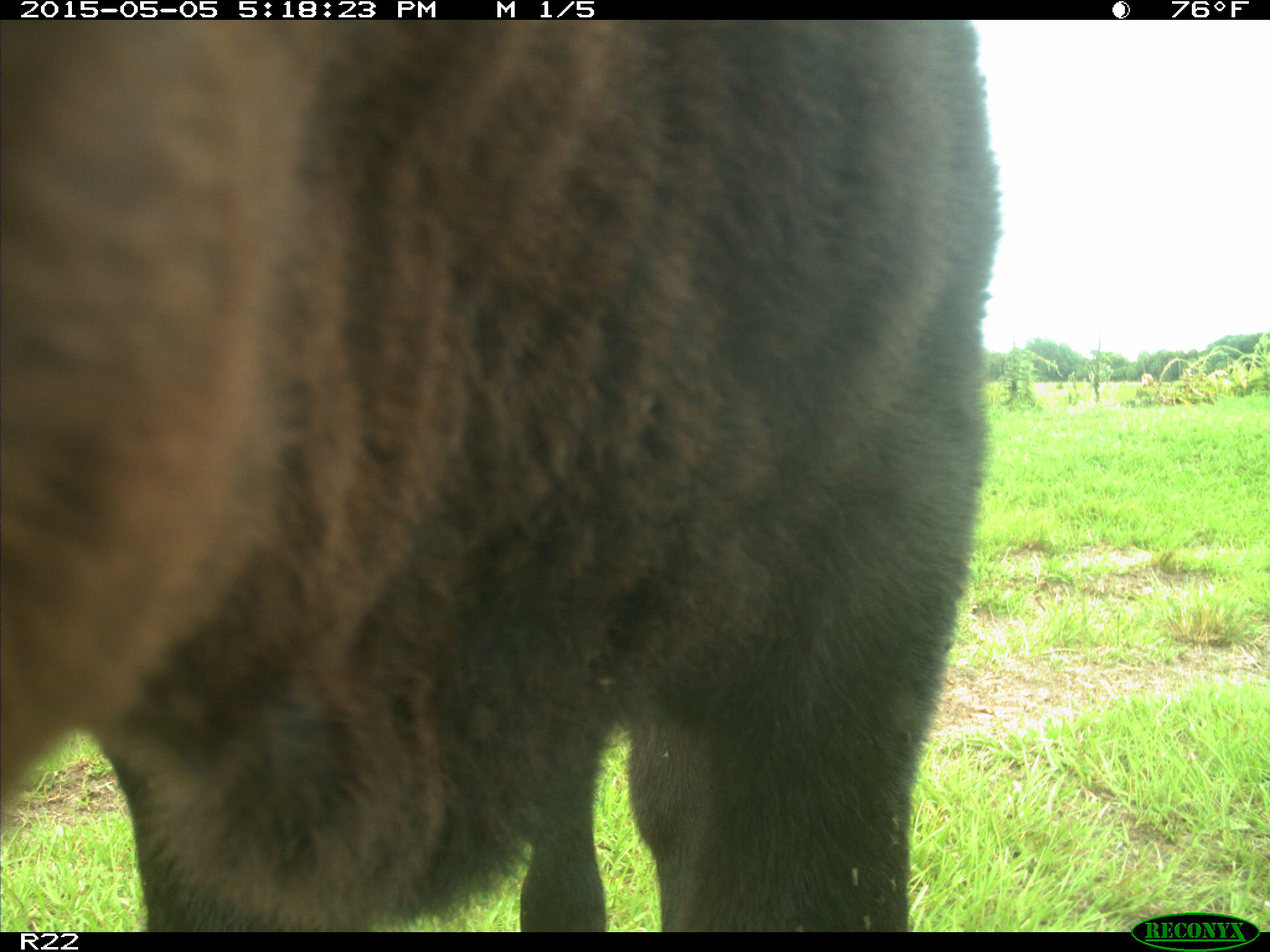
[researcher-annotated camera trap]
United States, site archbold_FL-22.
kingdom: Animalia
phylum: Chordata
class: Mammalia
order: Artiodactyla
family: Bovidae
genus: Bos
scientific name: Bos taurus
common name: domestic cow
Bos taurus (domestic cow).